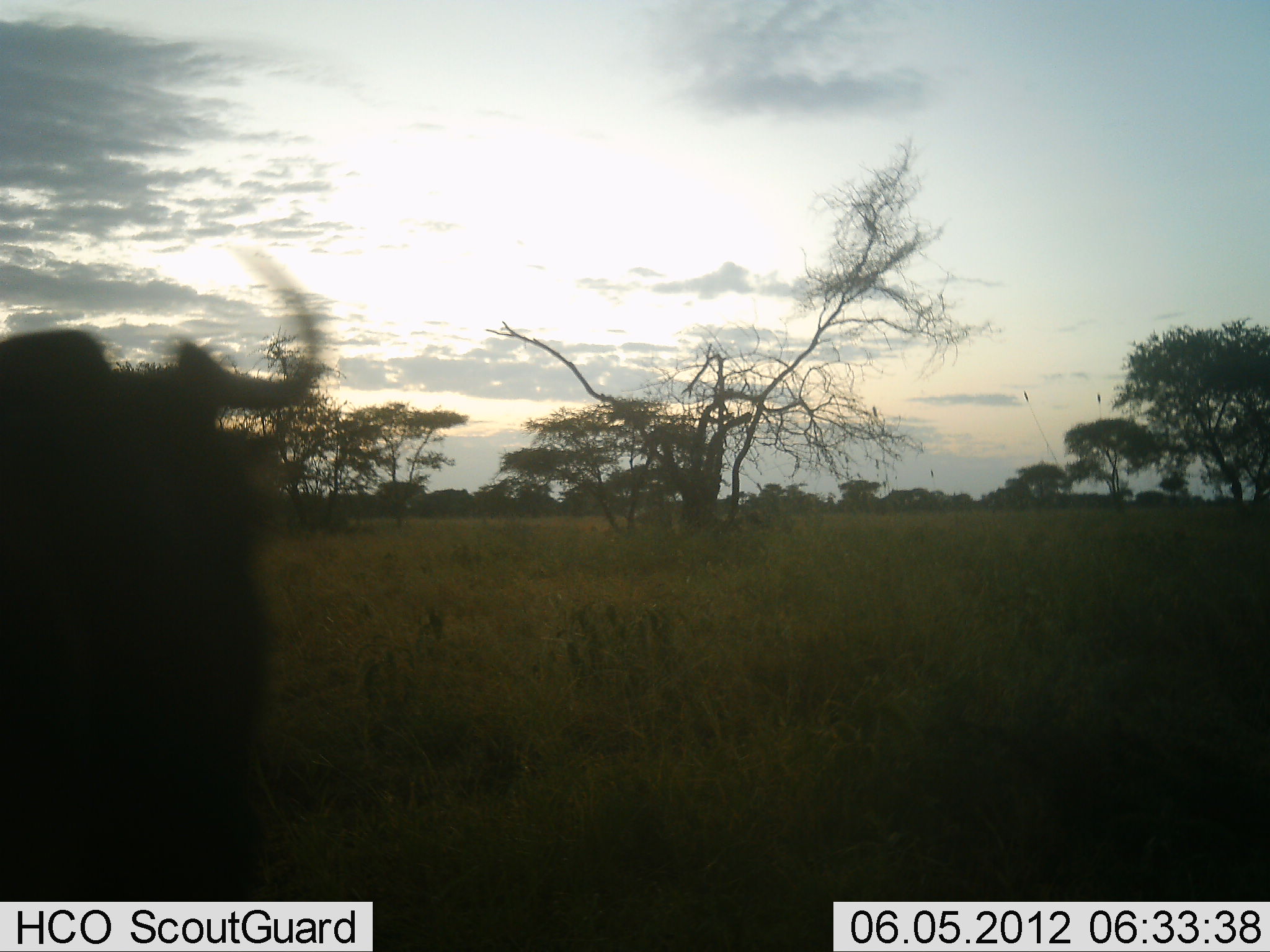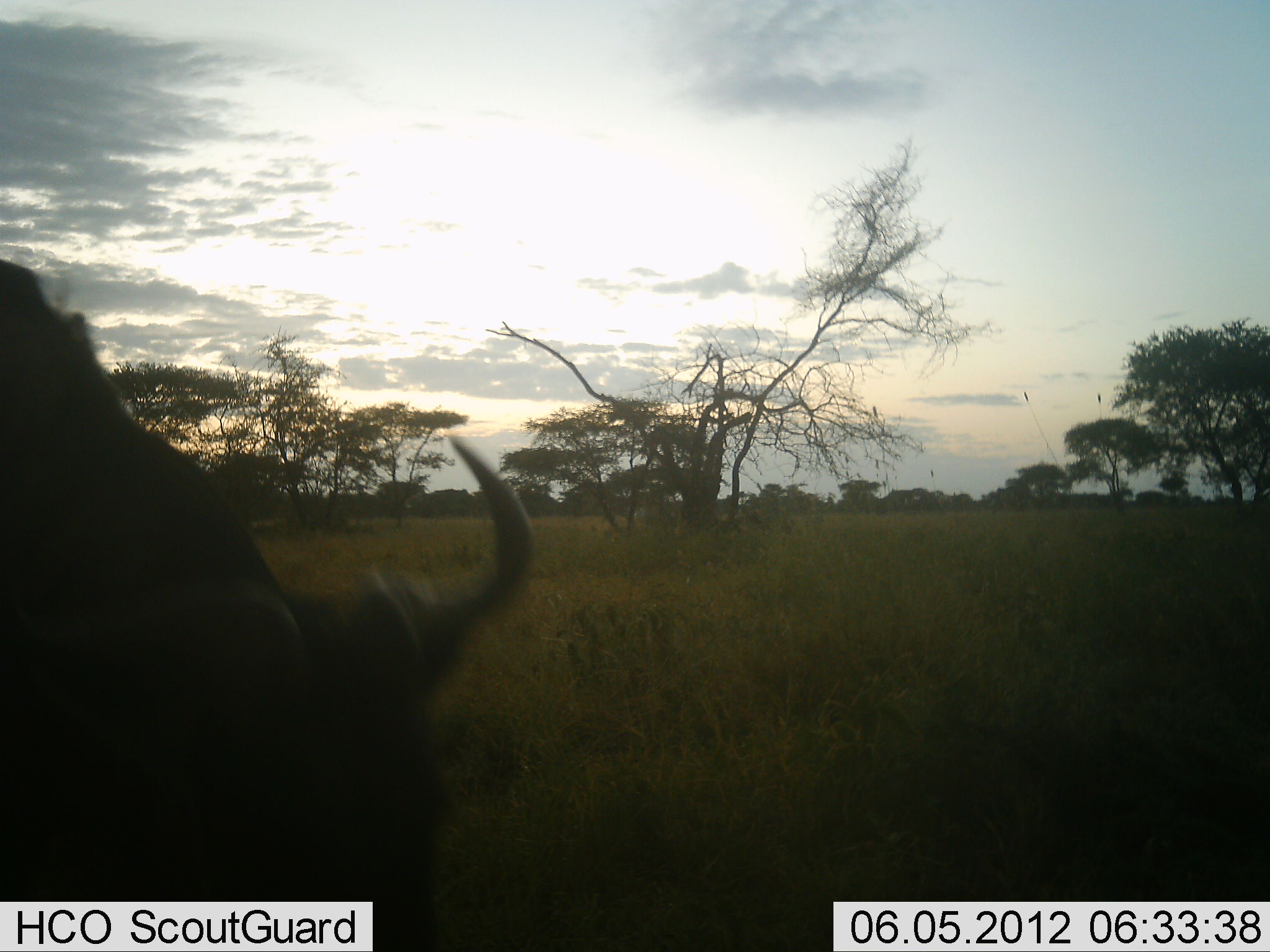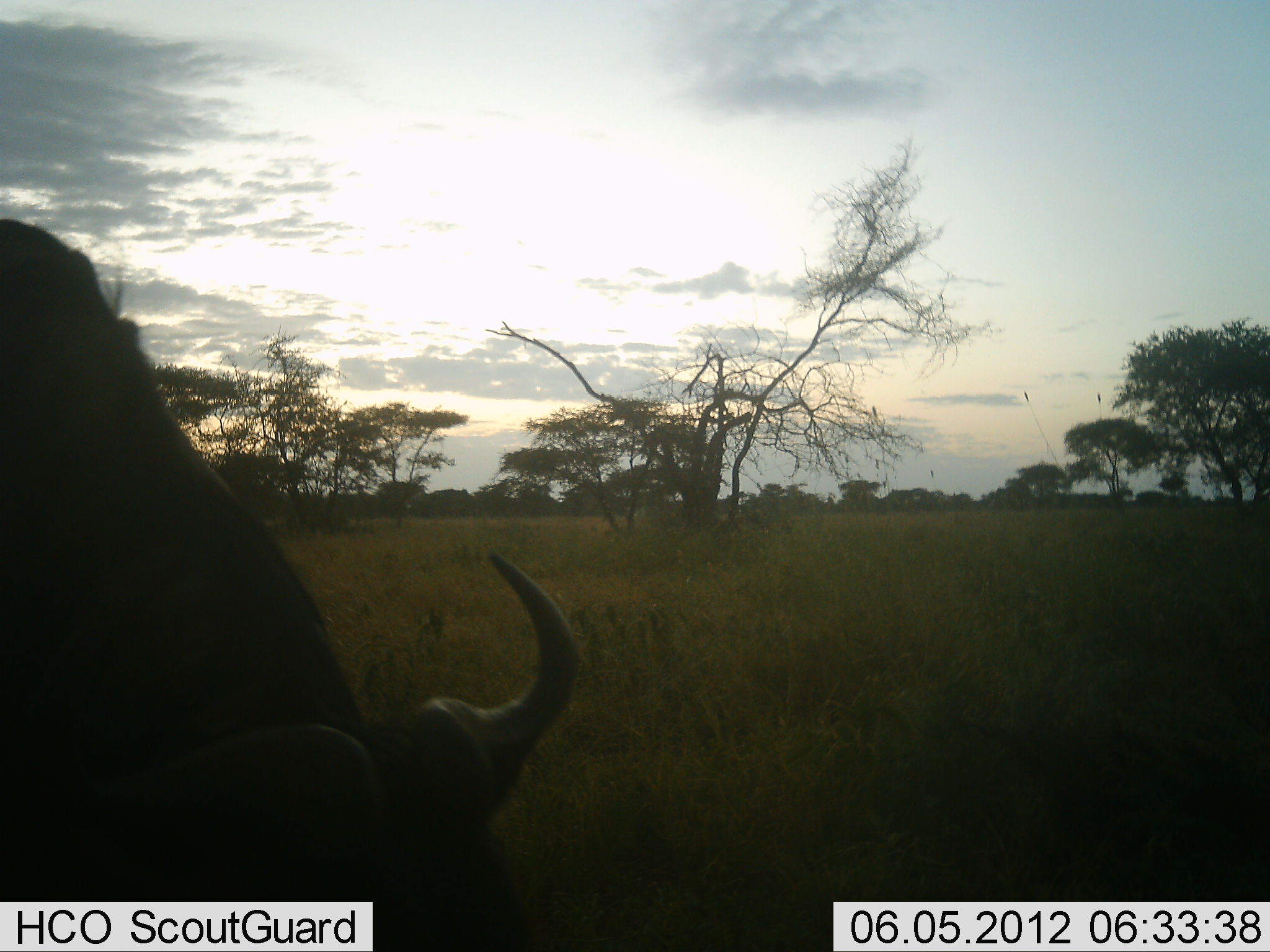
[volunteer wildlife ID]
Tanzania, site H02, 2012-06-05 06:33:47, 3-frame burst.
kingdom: Animalia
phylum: Chordata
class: Mammalia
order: Artiodactyla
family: Bovidae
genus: Connochaetes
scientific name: Connochaetes taurinus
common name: blue wildebeest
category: wildebeest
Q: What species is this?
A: Wildebeest (blue wildebeest) (Connochaetes taurinus).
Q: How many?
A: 1.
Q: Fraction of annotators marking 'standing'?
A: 30%.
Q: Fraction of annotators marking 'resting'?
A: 0%.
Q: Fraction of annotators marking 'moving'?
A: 40%.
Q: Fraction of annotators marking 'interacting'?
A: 0%.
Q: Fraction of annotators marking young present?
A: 0%.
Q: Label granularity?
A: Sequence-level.